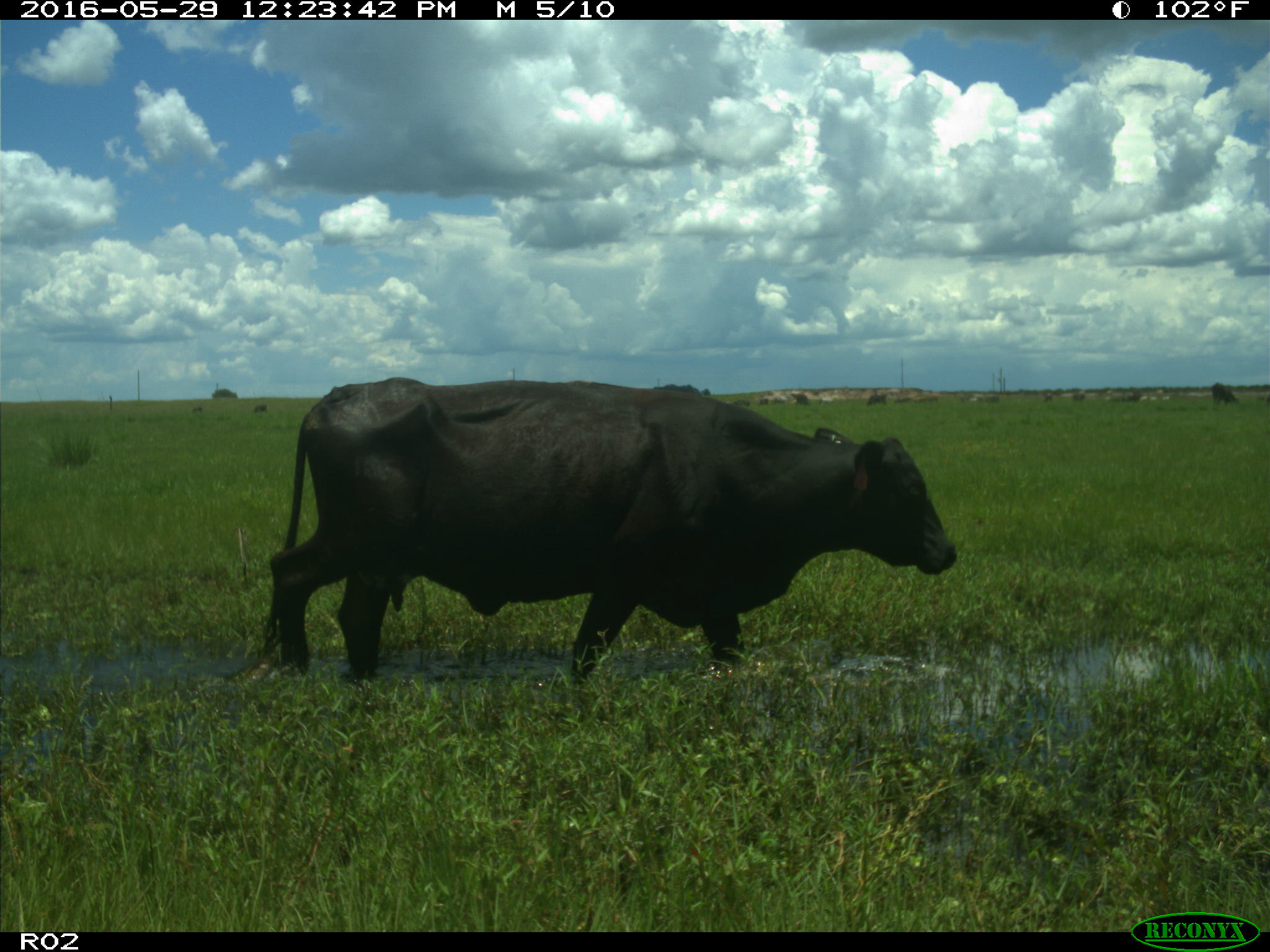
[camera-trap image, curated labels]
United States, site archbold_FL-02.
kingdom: Animalia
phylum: Chordata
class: Mammalia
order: Artiodactyla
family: Bovidae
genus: Bos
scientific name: Bos taurus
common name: domestic cow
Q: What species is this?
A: Bos taurus (domestic cow).